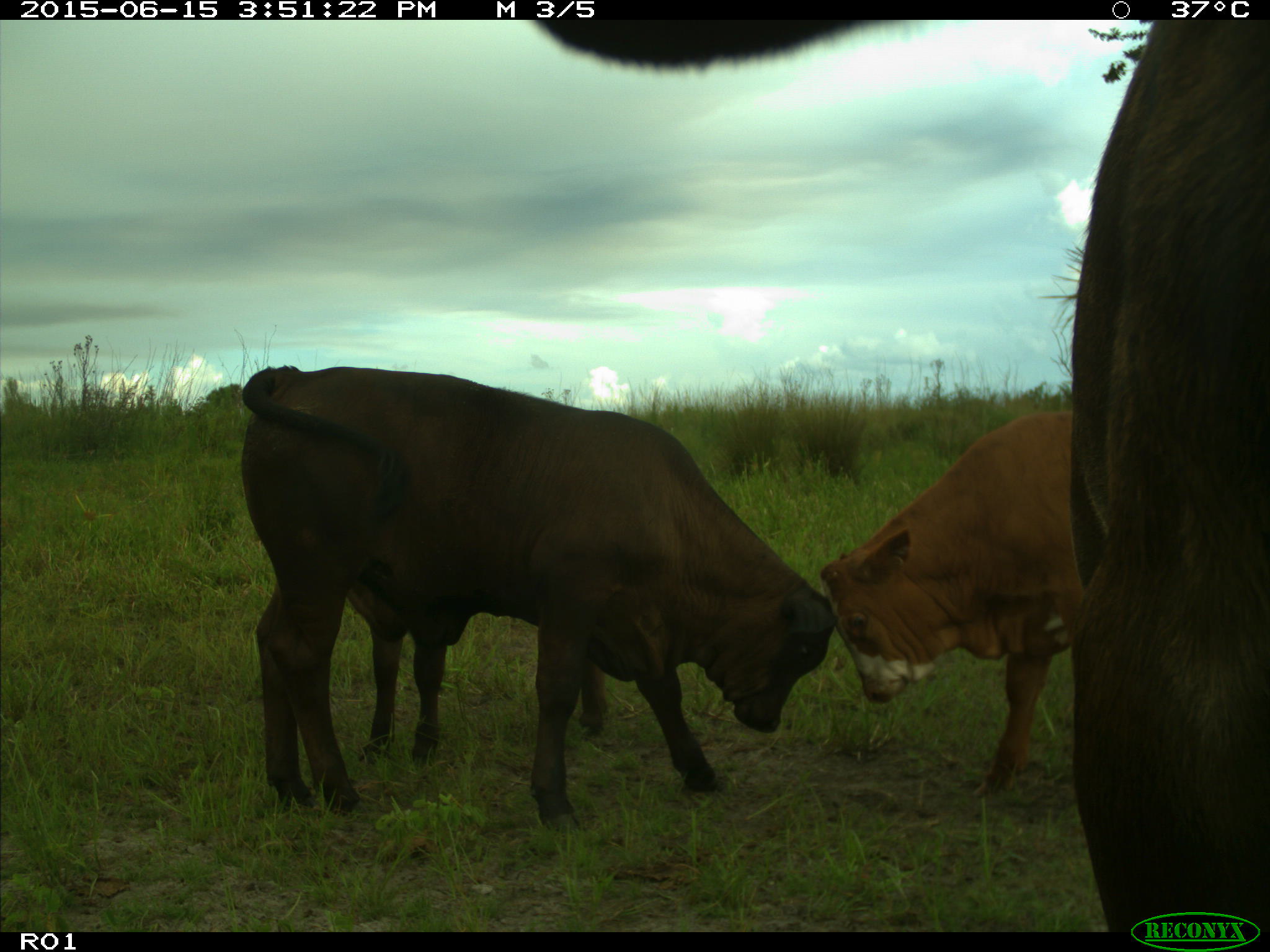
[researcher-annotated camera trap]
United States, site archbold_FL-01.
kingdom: Animalia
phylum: Chordata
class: Mammalia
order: Artiodactyla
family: Bovidae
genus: Bos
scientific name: Bos taurus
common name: domestic cow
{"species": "Bos taurus (domestic cow)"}